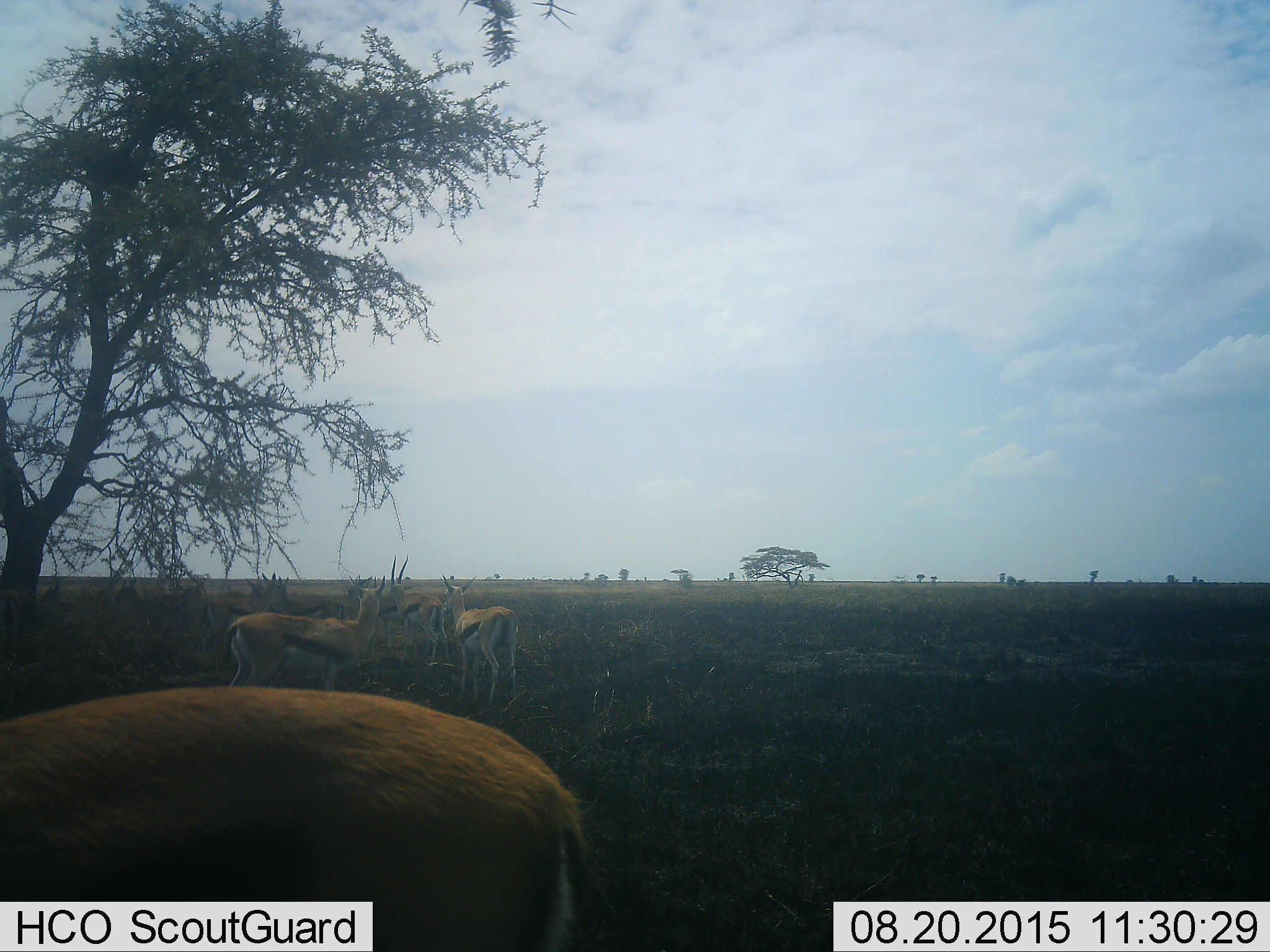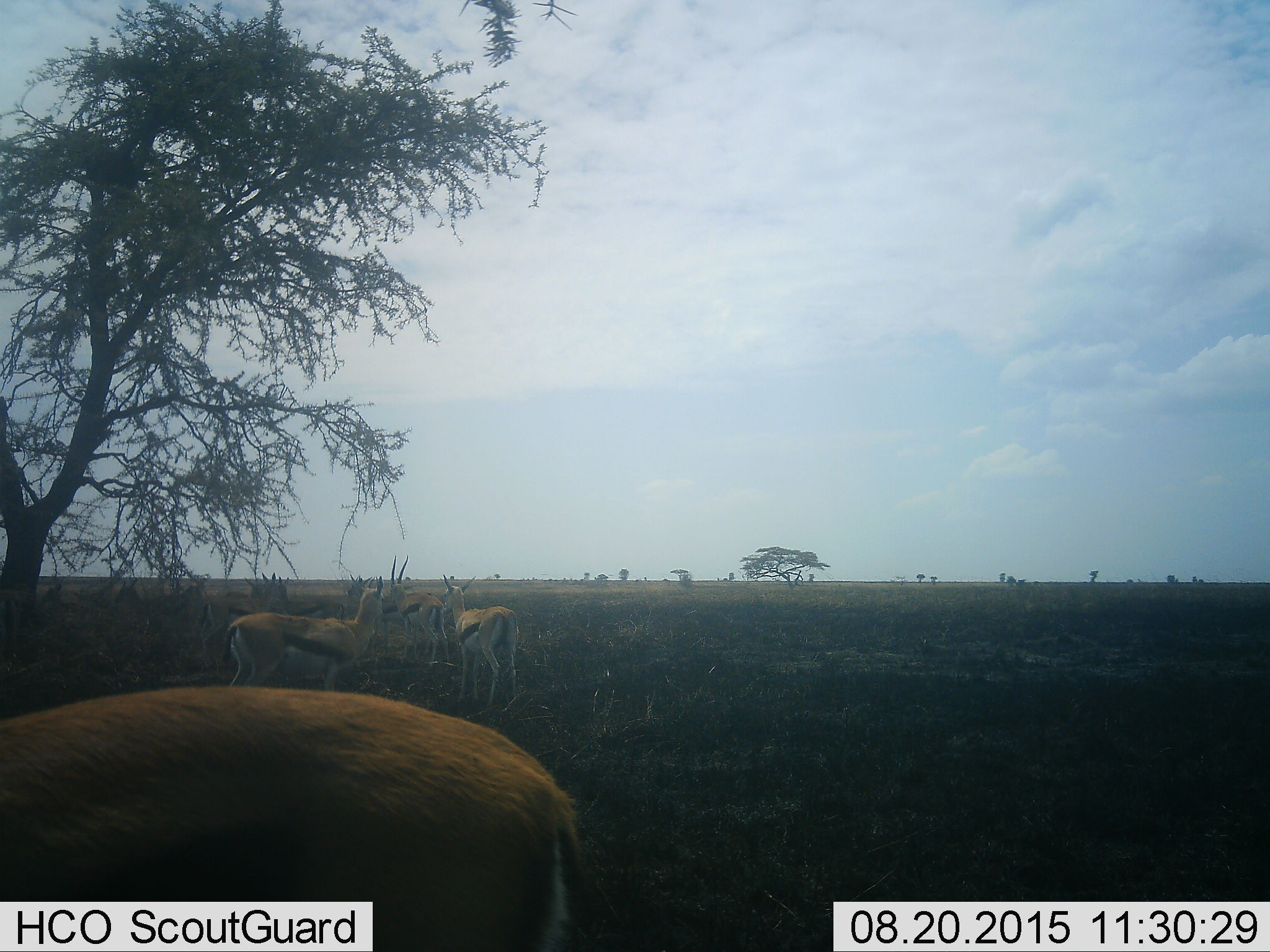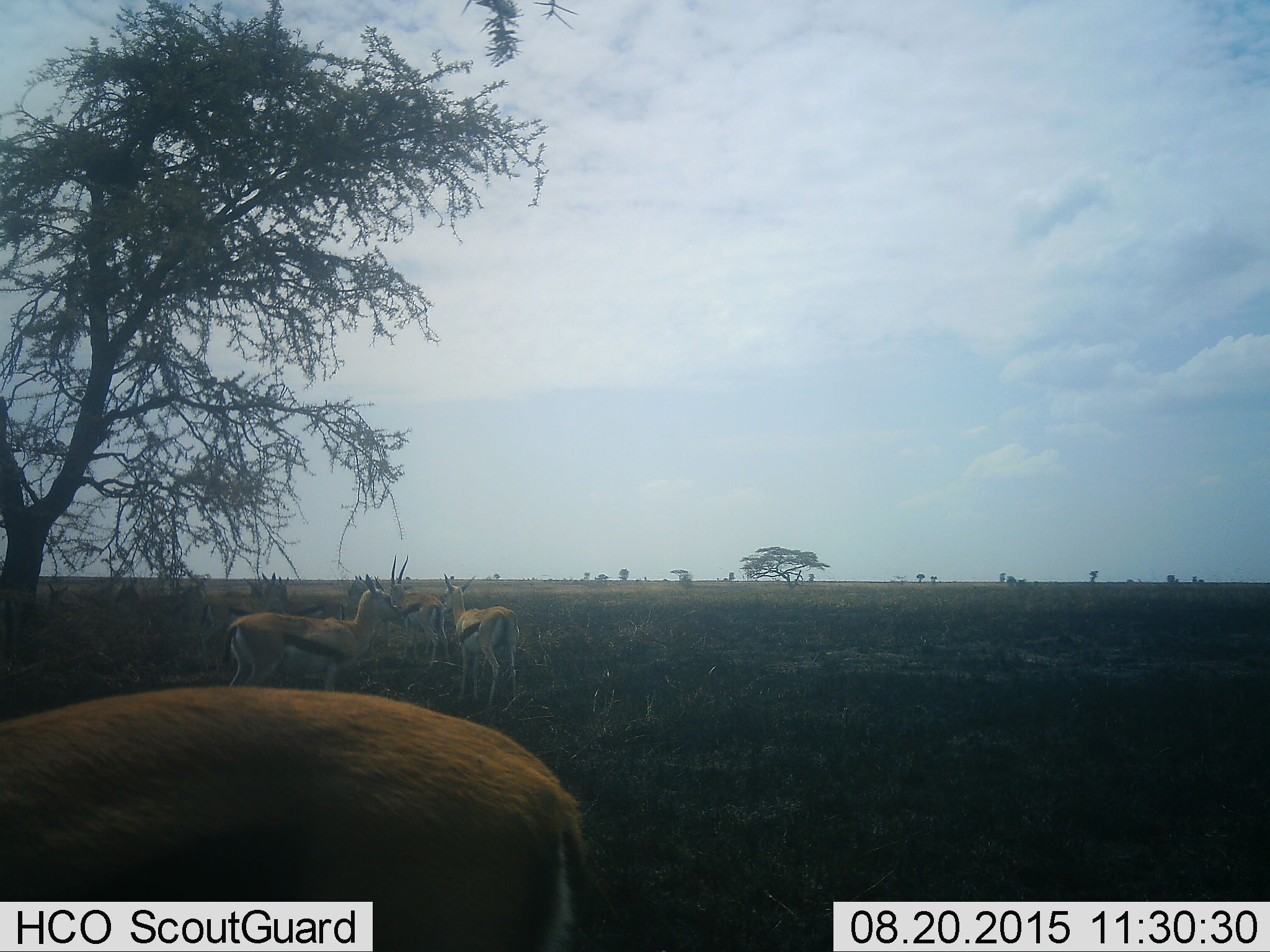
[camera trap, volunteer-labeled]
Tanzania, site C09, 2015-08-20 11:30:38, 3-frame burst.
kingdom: Animalia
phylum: Chordata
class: Mammalia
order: Artiodactyla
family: Bovidae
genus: Eudorcas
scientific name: Eudorcas thomsonii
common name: thomson's gazelle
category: gazellethomsons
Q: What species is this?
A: Gazellethomsons (thomson's gazelle) (Eudorcas thomsonii).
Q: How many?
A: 10.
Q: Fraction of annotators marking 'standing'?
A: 93%.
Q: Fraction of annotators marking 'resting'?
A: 0%.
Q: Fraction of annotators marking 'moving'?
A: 7%.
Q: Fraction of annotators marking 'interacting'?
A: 14%.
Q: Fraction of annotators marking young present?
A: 0%.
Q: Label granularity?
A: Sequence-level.